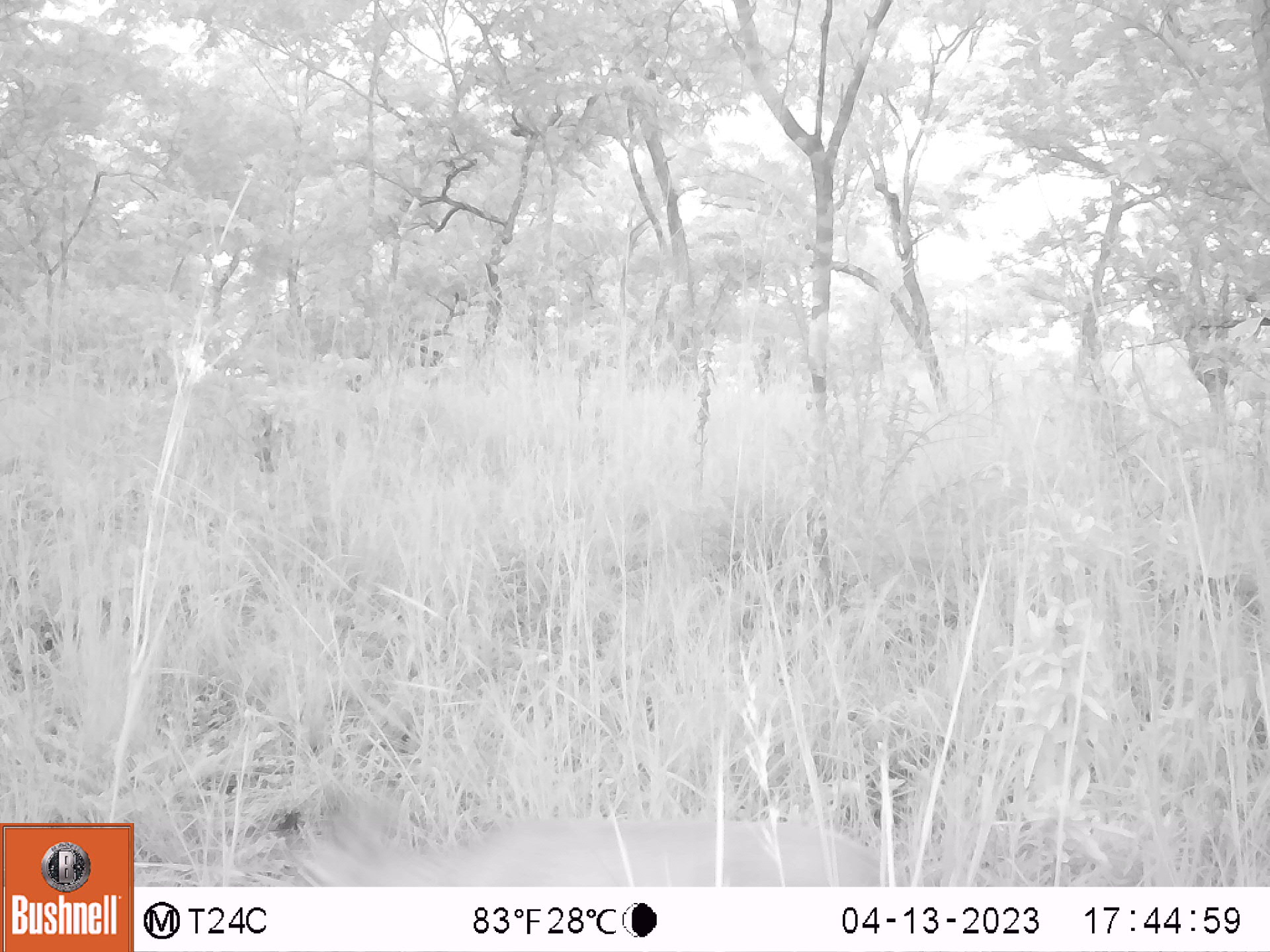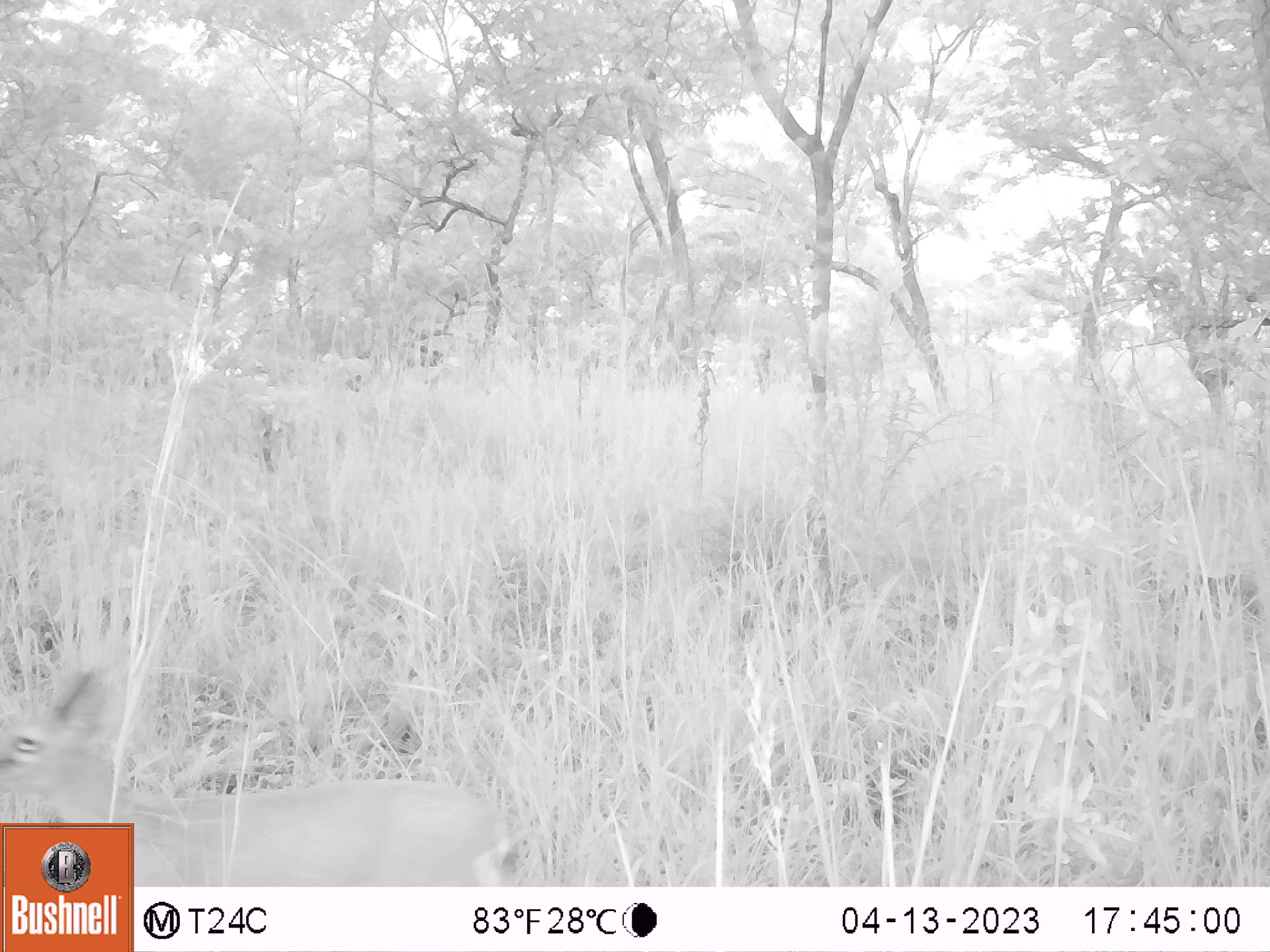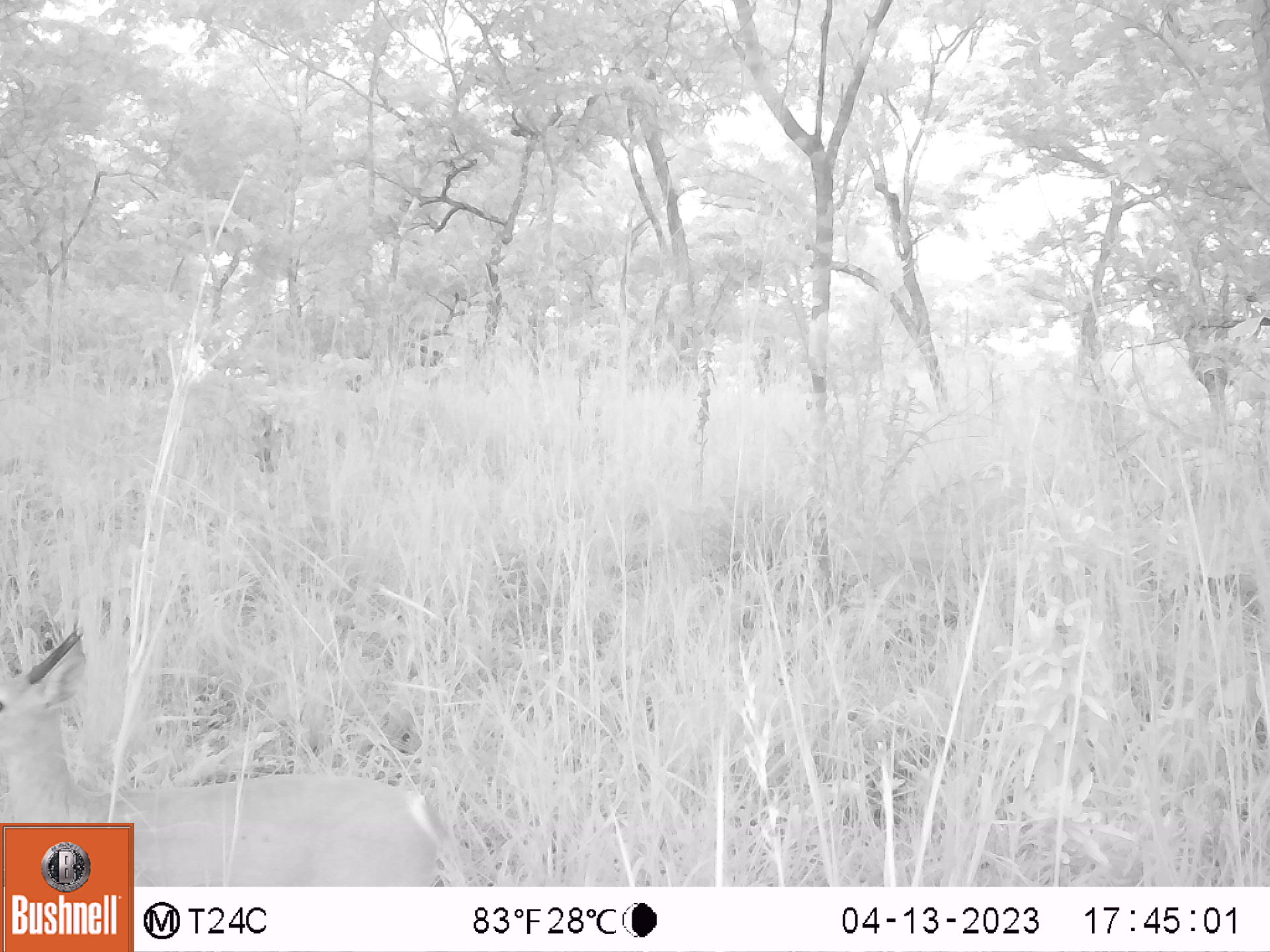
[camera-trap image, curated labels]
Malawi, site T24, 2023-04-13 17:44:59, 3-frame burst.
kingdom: Animalia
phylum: Chordata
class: Mammalia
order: Artiodactyla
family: Bovidae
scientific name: Antilopinae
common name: small antelope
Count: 1.